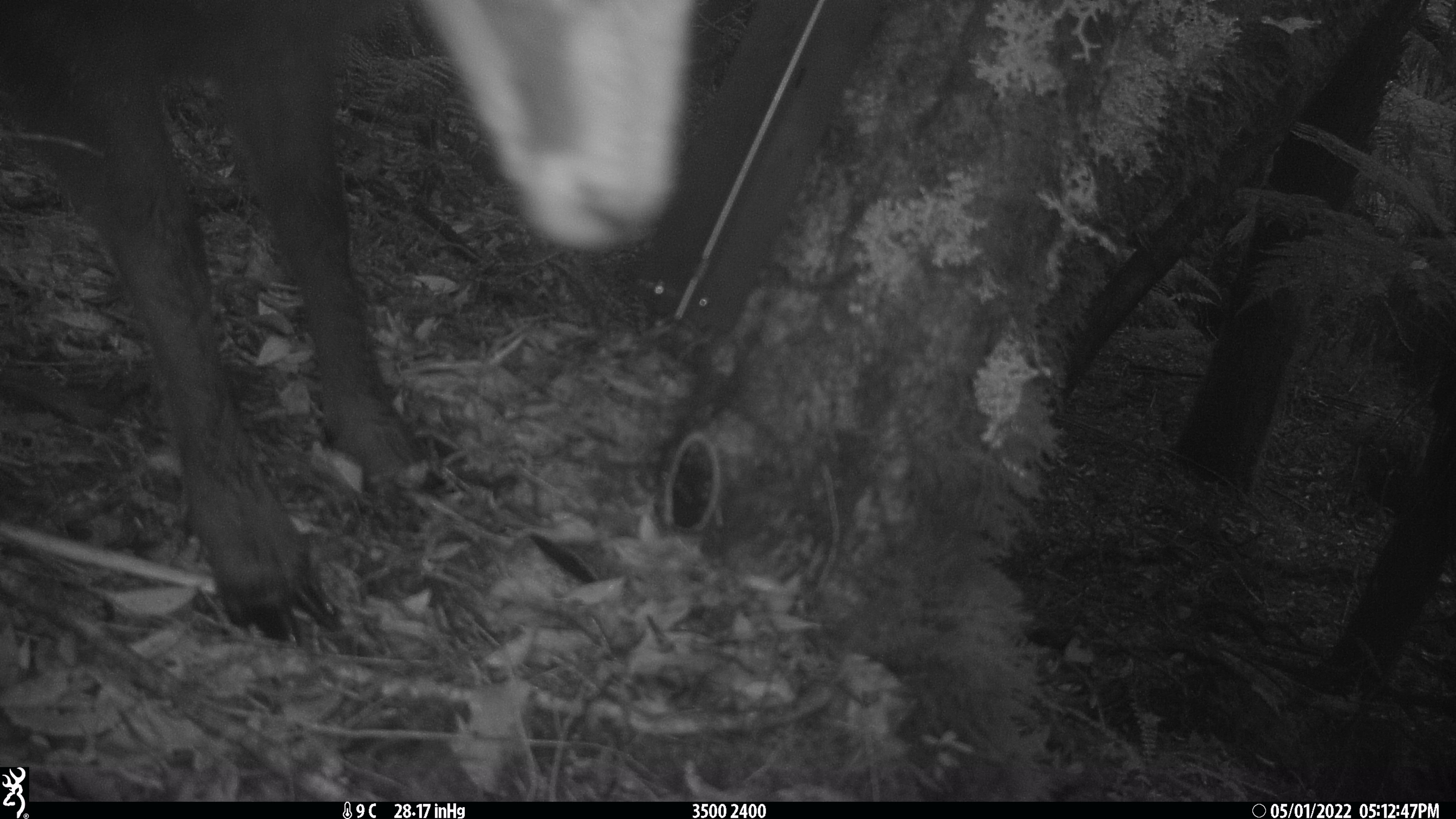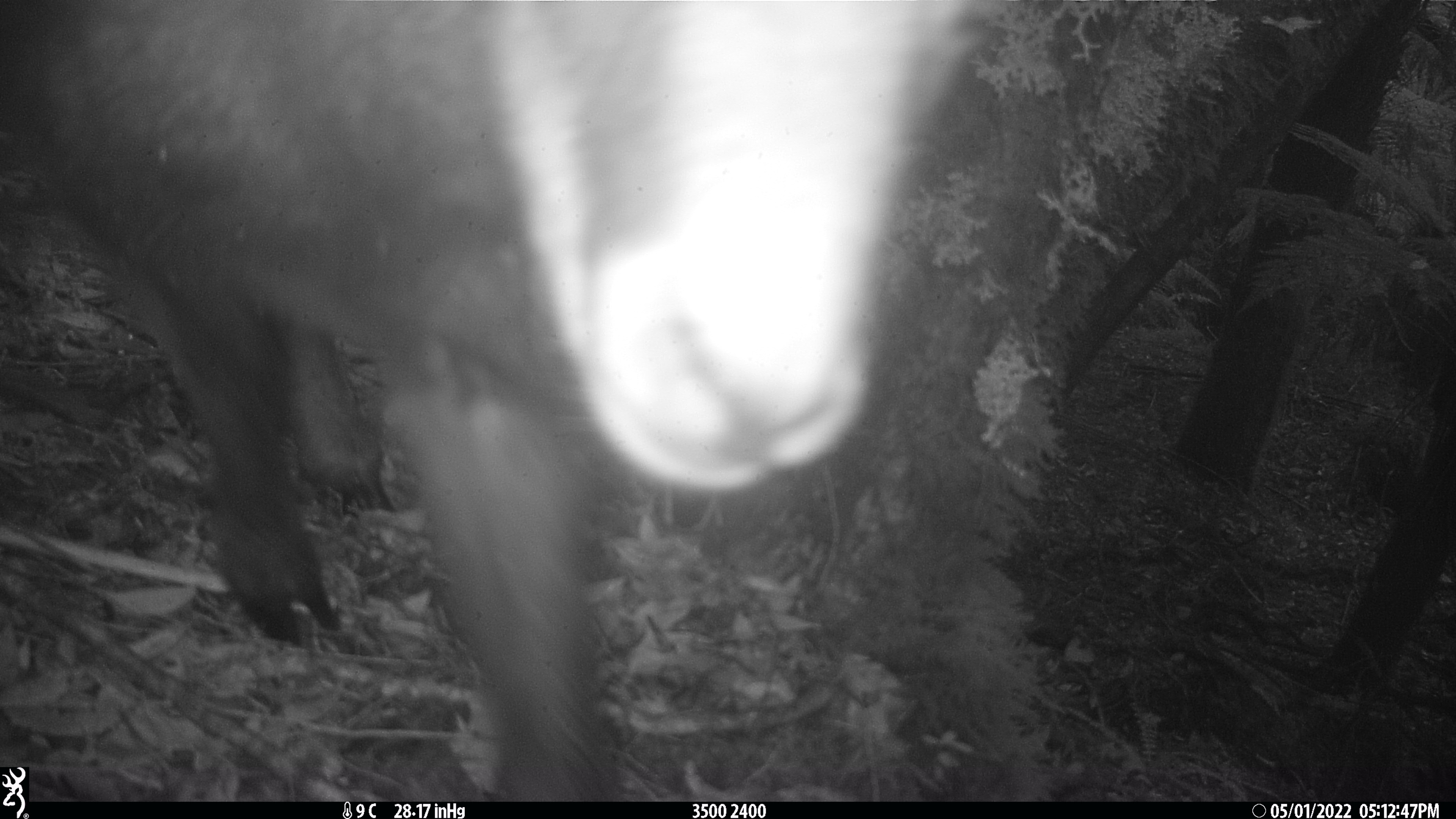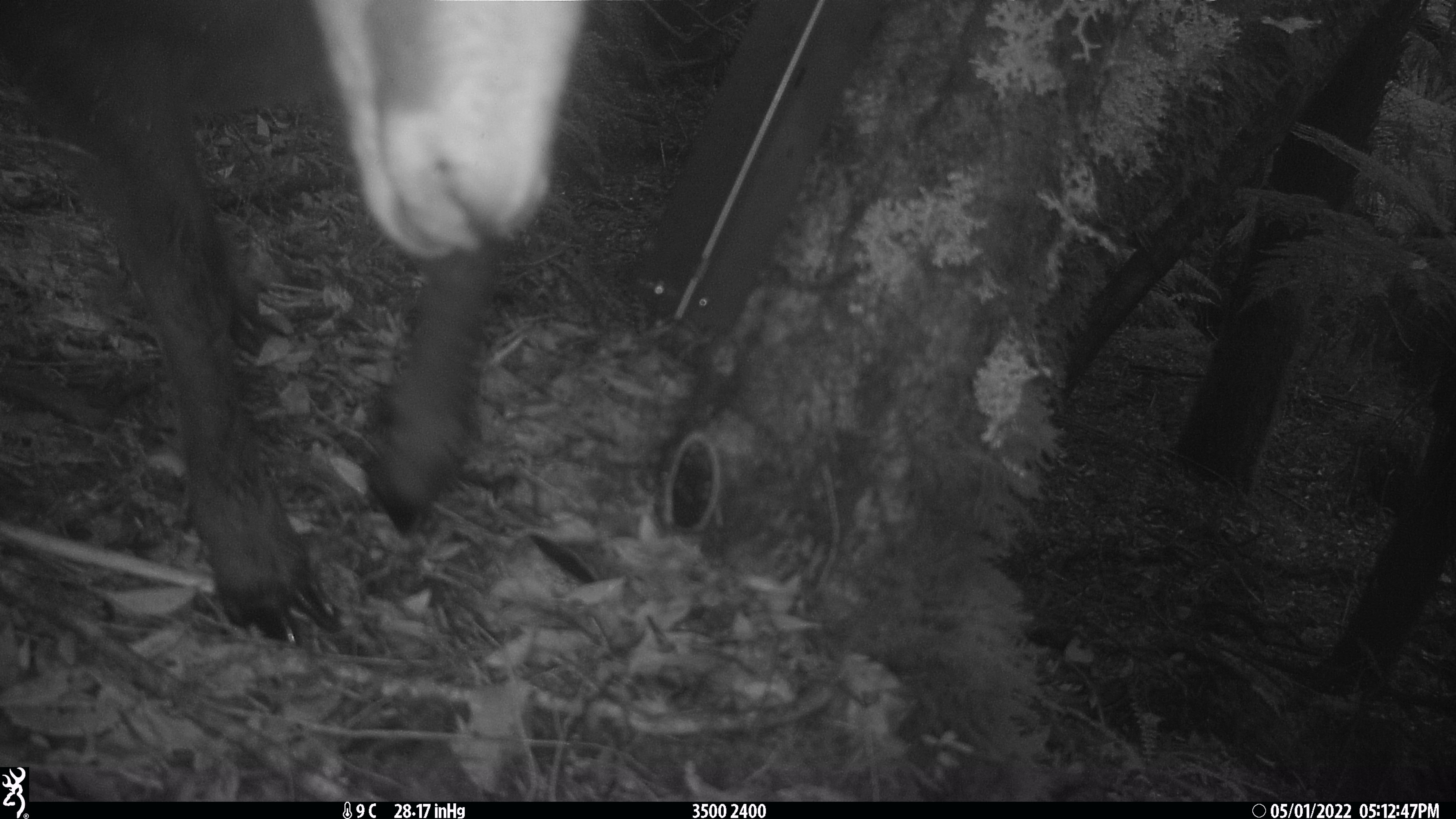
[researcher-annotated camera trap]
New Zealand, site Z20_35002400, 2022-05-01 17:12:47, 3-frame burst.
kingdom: Animalia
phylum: Chordata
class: Mammalia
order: Artiodactyla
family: Bovidae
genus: Rupicapra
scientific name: Rupicapra rupicapra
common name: alpine chamois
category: chamois